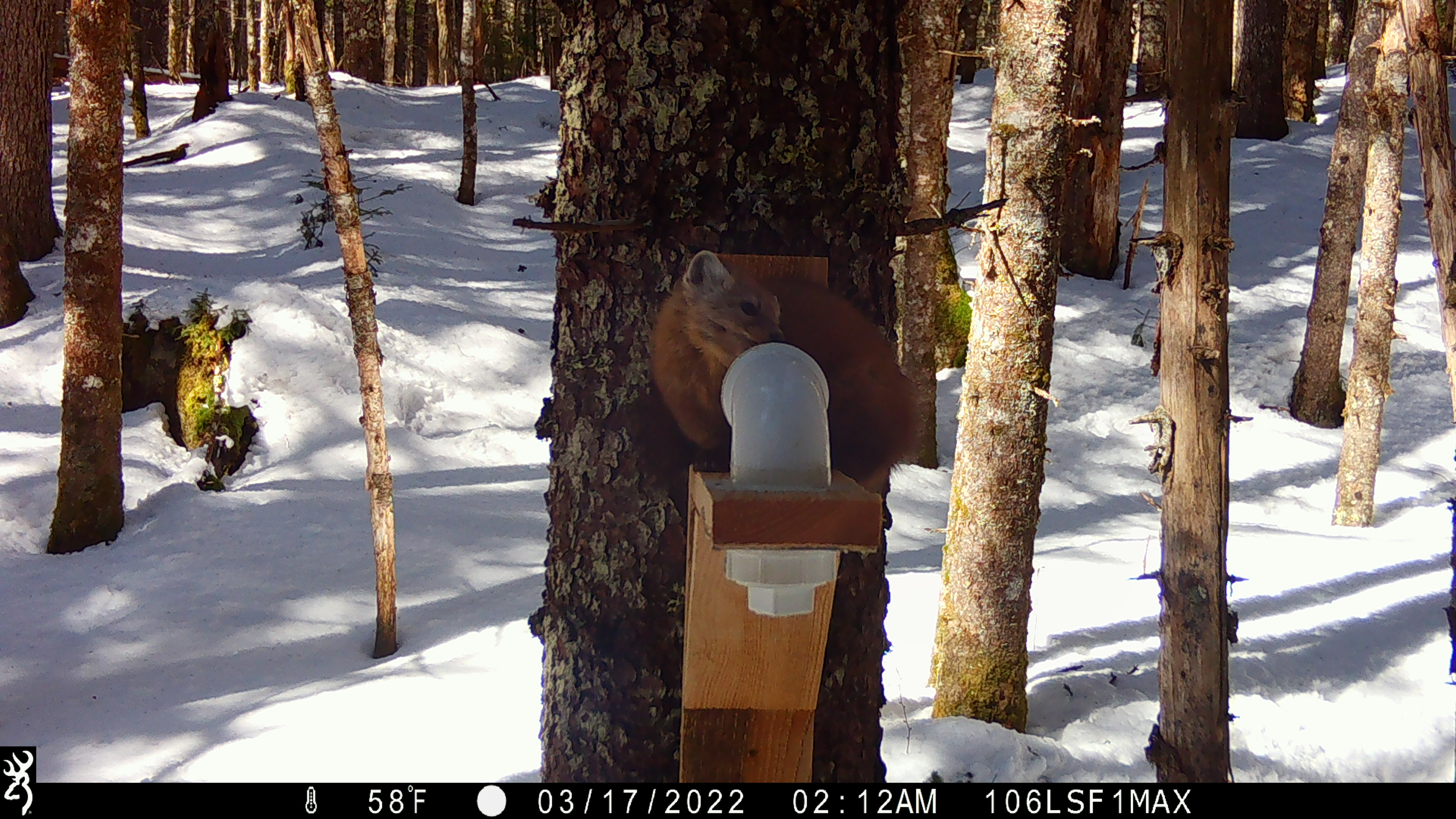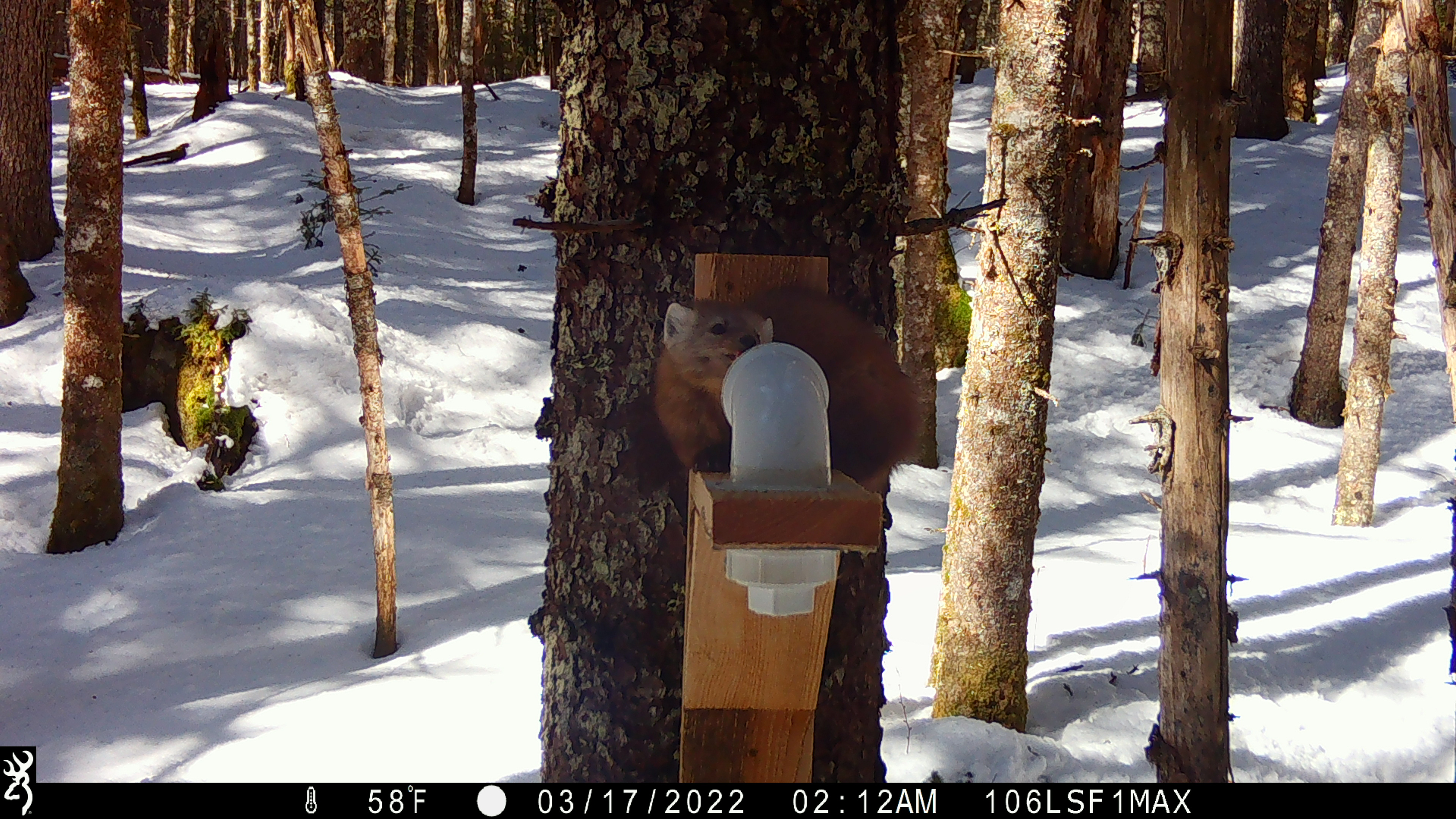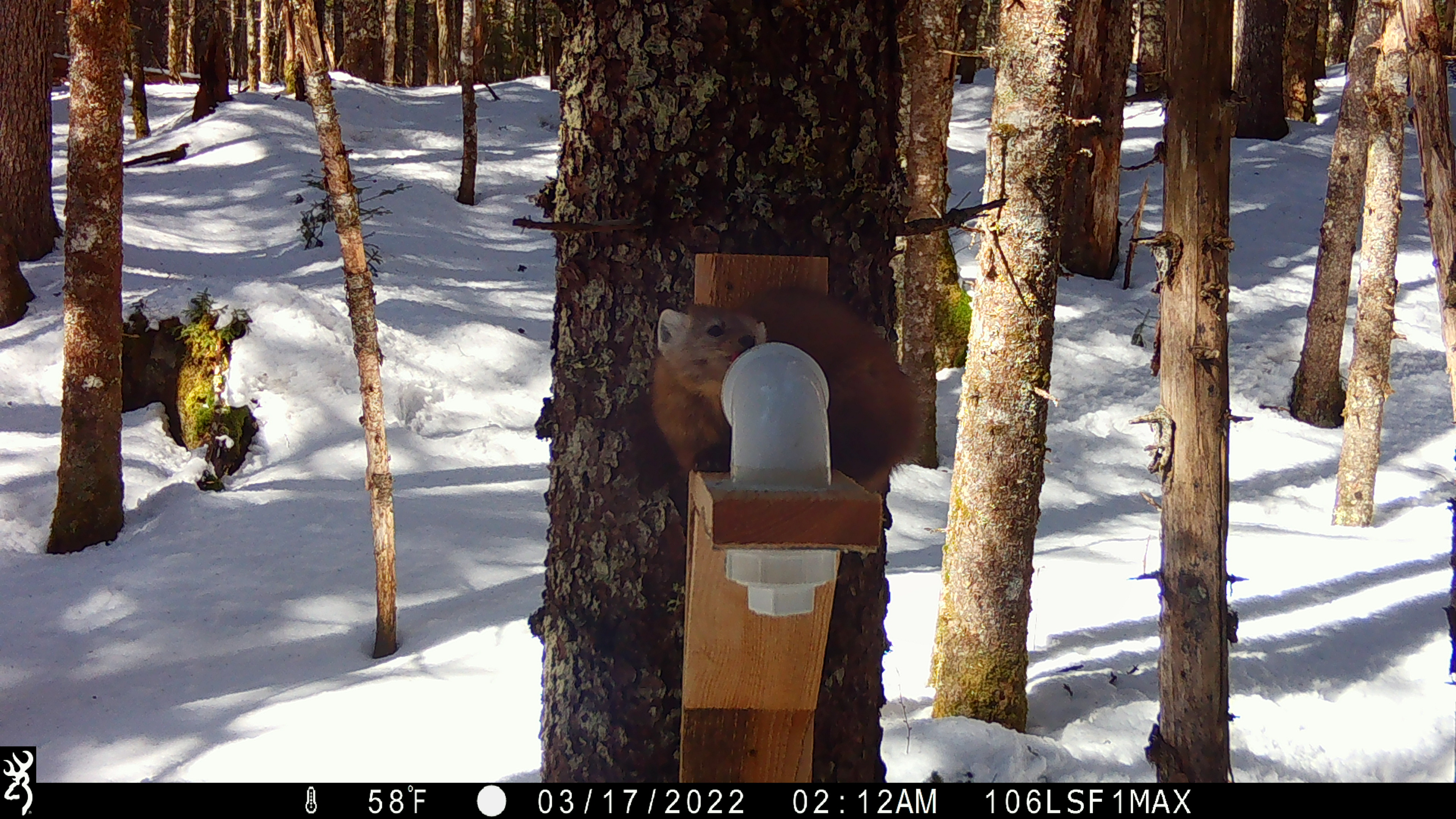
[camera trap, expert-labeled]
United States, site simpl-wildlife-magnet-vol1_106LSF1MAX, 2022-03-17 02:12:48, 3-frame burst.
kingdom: Animalia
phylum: Chordata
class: Mammalia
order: Carnivora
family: Mustelidae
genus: Martes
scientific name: Martes americana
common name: american marten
American marten (Martes americana).